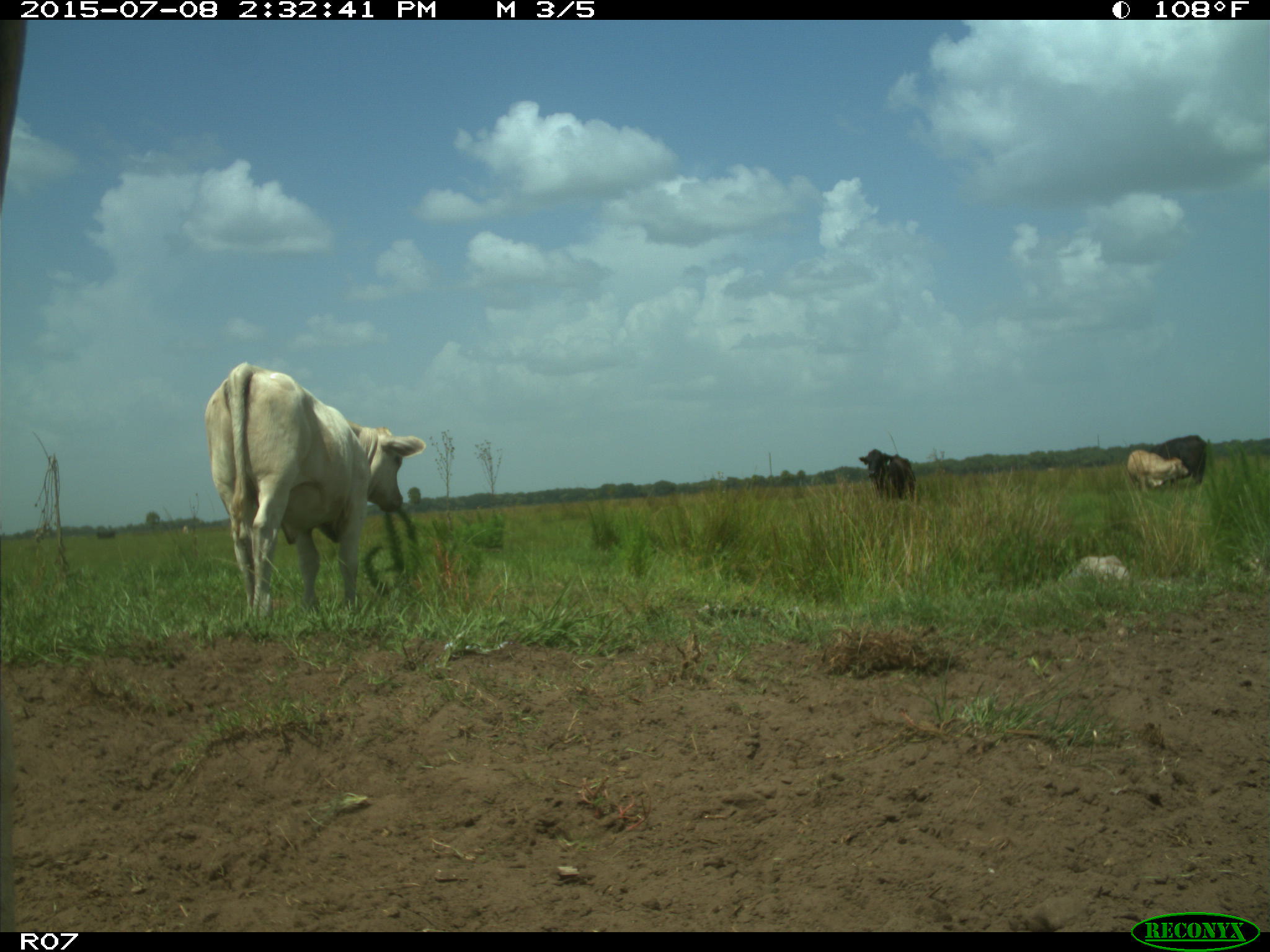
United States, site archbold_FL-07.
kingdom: Animalia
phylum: Chordata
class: Mammalia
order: Artiodactyla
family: Bovidae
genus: Bos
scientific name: Bos taurus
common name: domestic cow